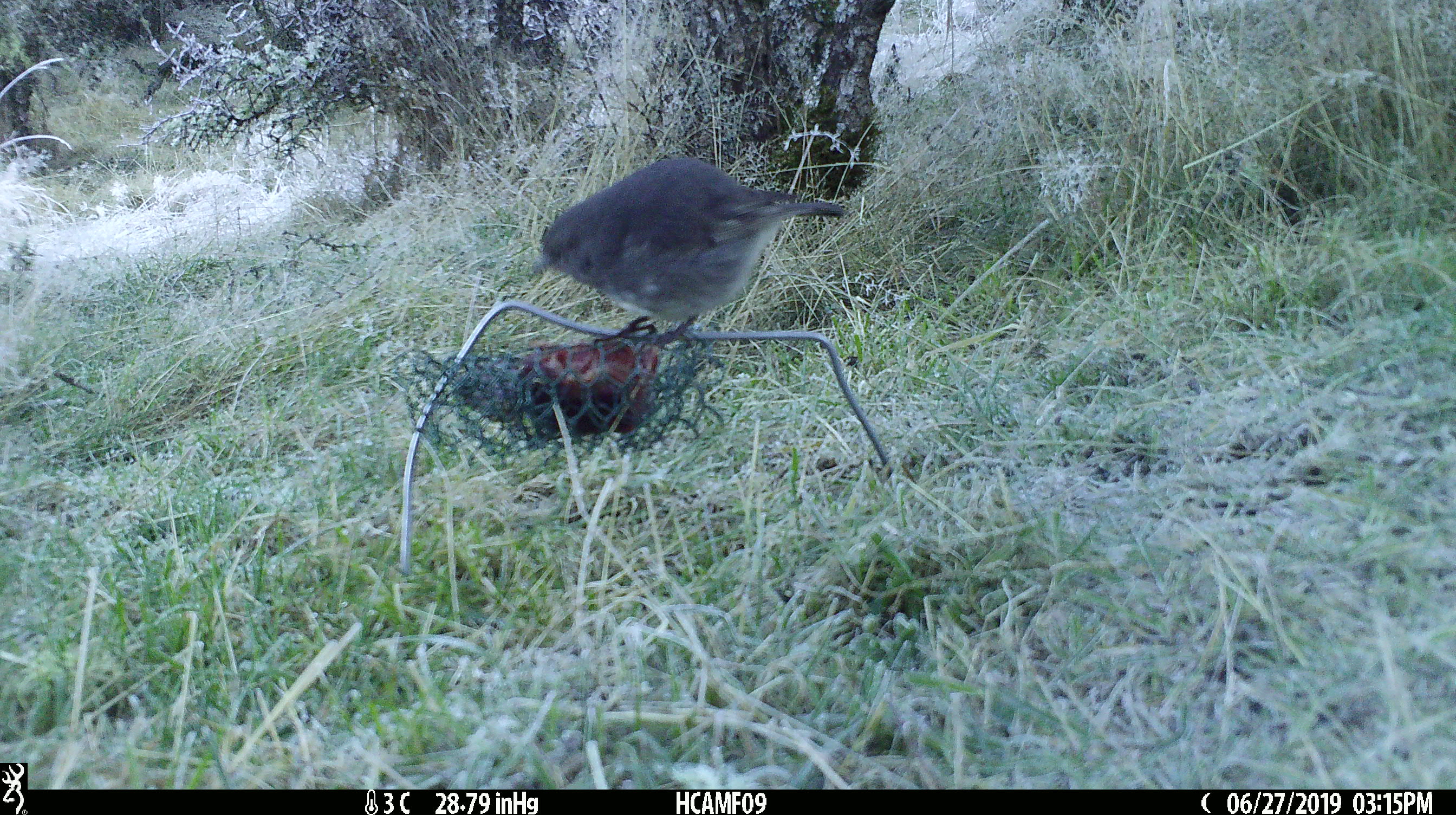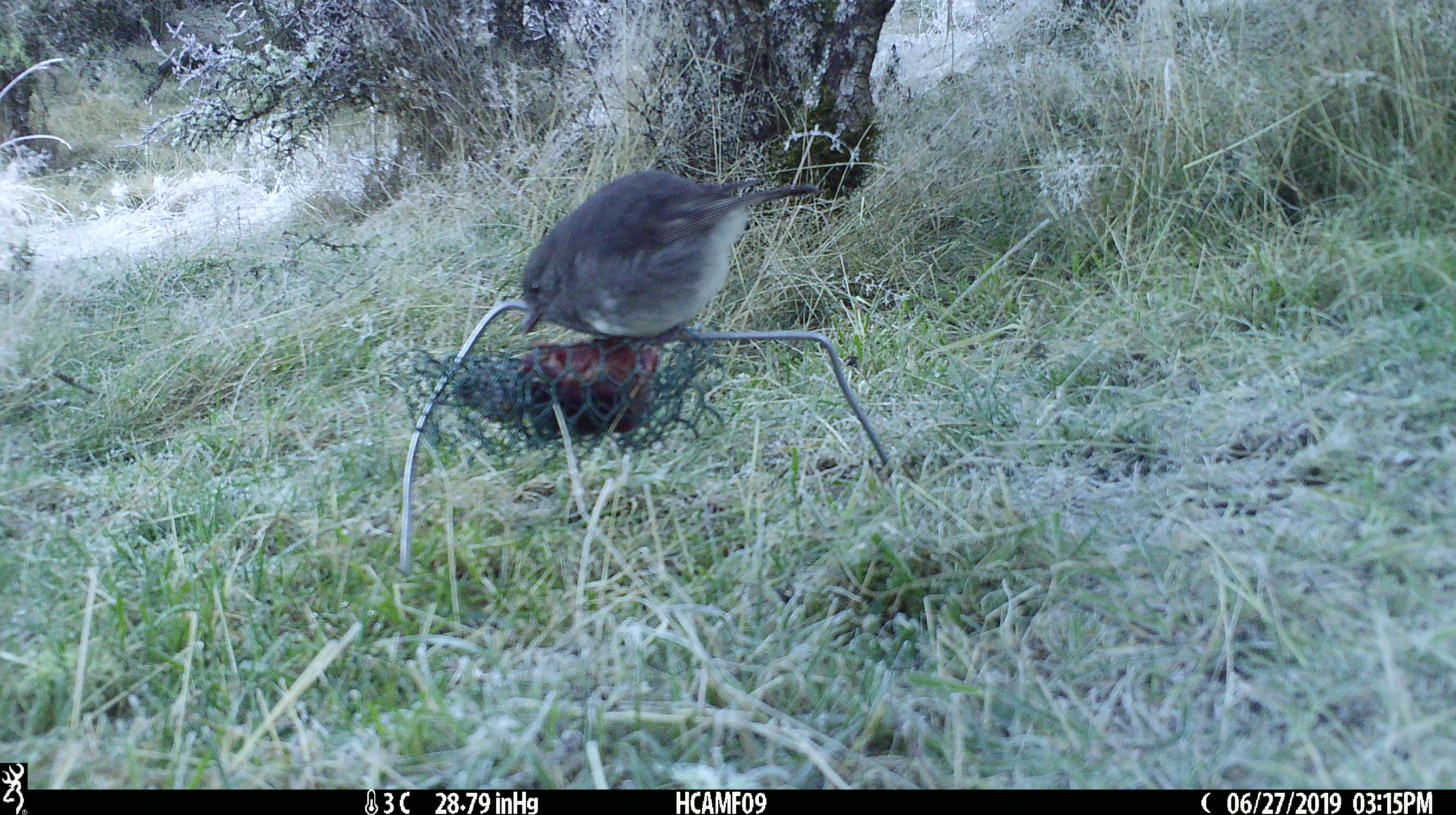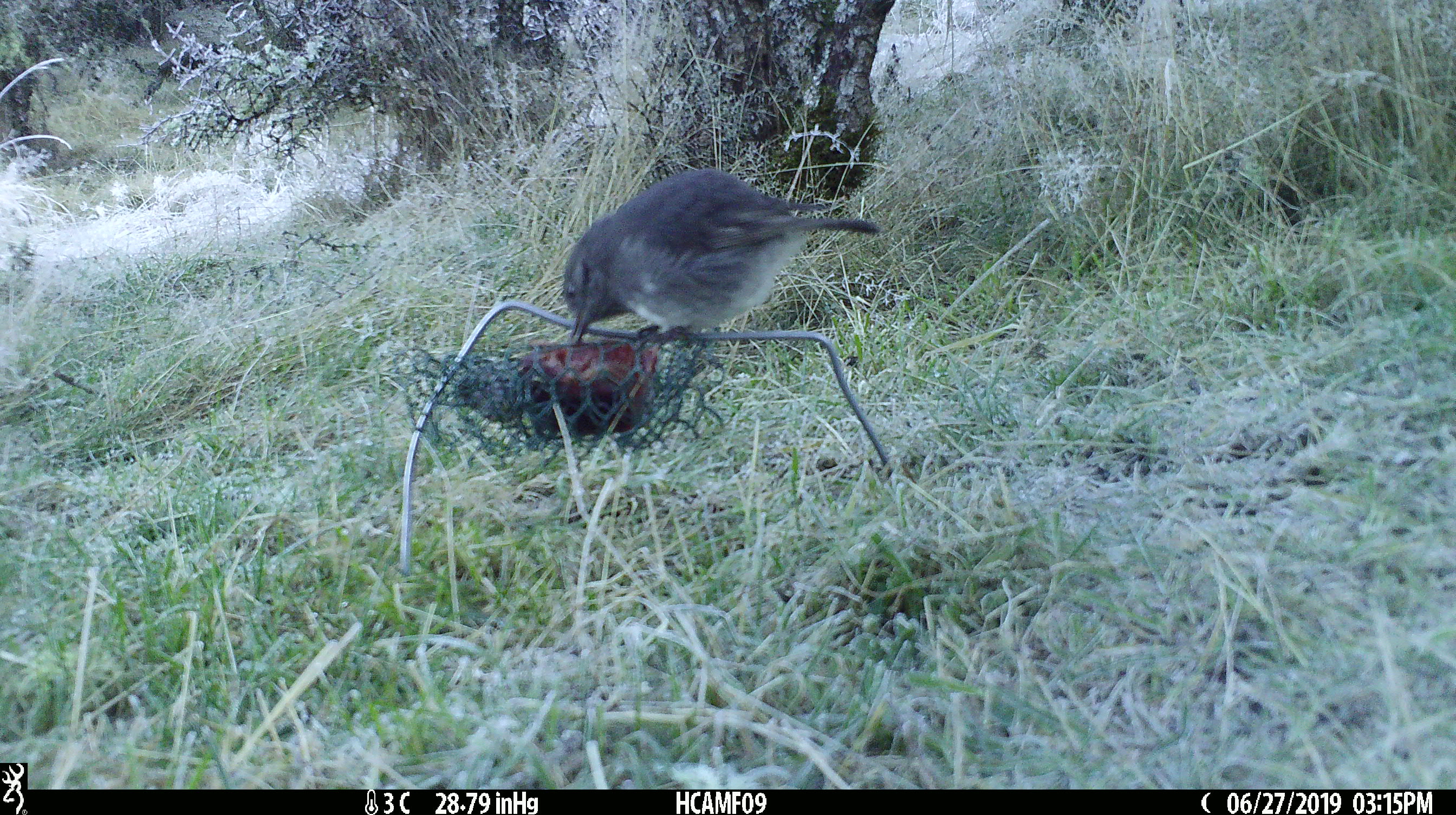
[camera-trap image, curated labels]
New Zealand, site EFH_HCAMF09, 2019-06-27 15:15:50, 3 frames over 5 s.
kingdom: Animalia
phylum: Chordata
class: Aves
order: Passeriformes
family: Petroicidae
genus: Petroica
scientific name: Petroica australis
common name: new zealand robin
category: robin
Robin (new zealand robin) (Petroica australis).